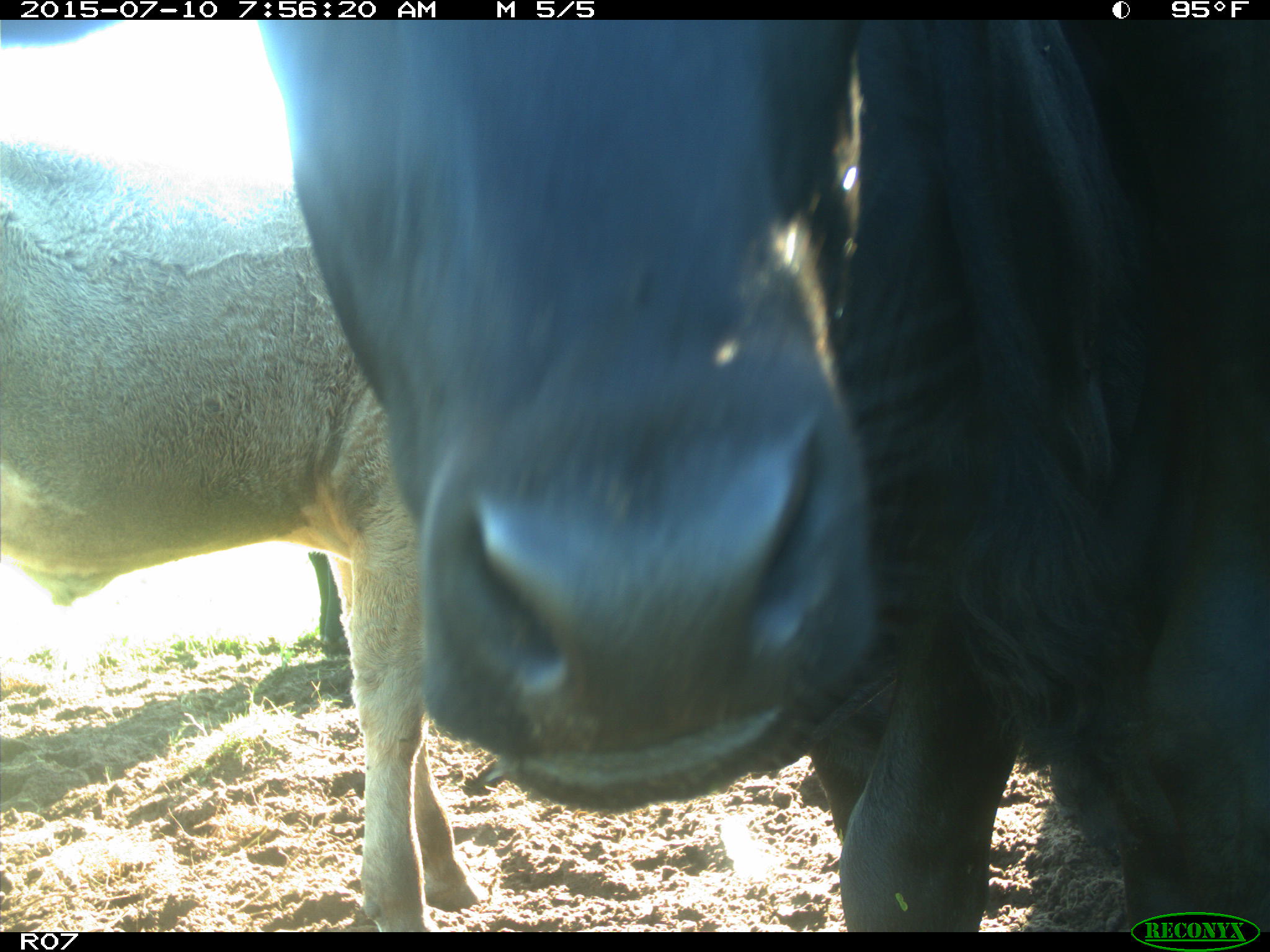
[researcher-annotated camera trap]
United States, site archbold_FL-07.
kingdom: Animalia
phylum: Chordata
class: Mammalia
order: Artiodactyla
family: Bovidae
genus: Bos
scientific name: Bos taurus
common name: domestic cow